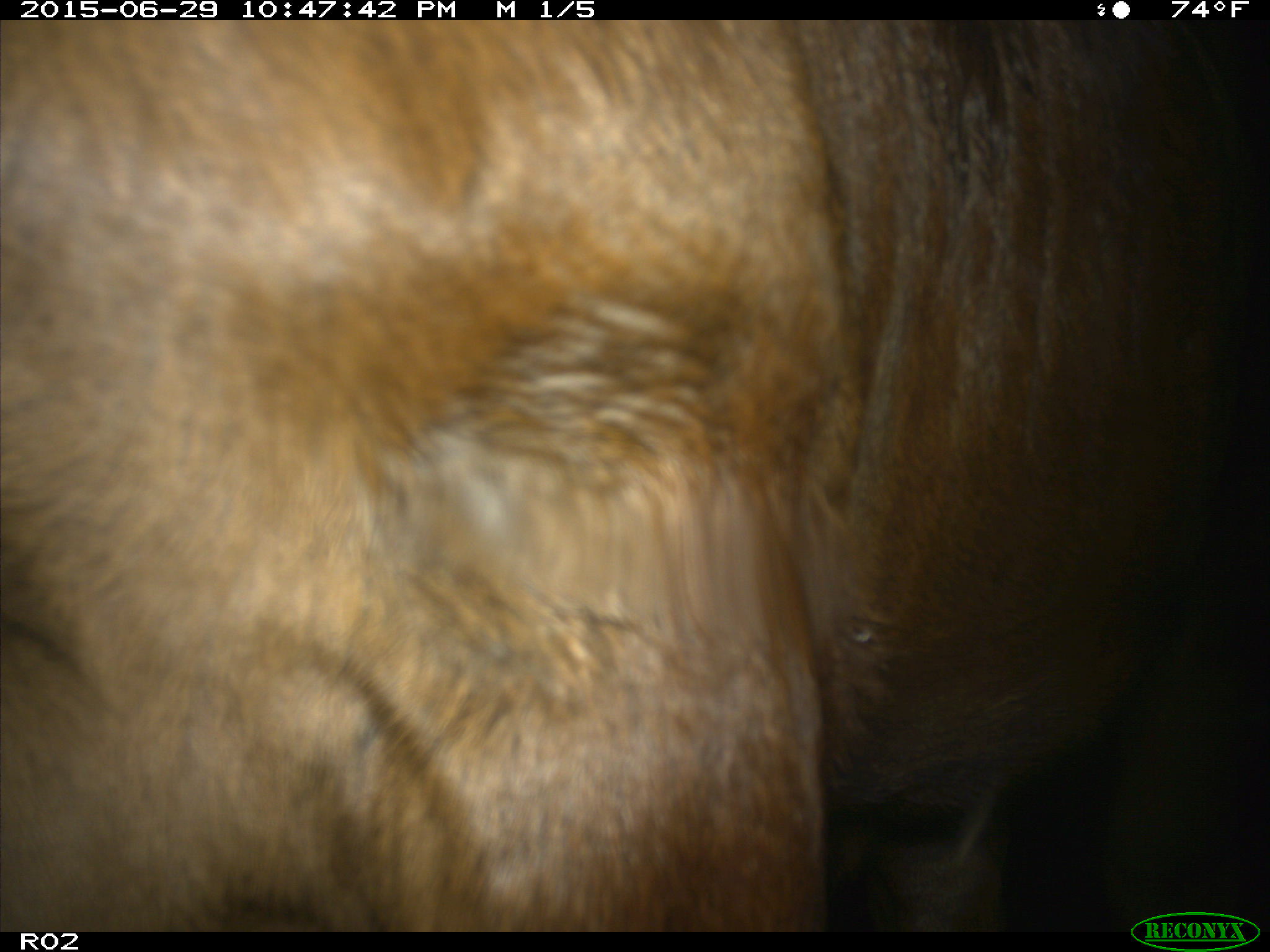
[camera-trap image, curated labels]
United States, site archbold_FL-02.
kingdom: Animalia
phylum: Chordata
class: Mammalia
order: Artiodactyla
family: Bovidae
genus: Bos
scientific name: Bos taurus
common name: domestic cow